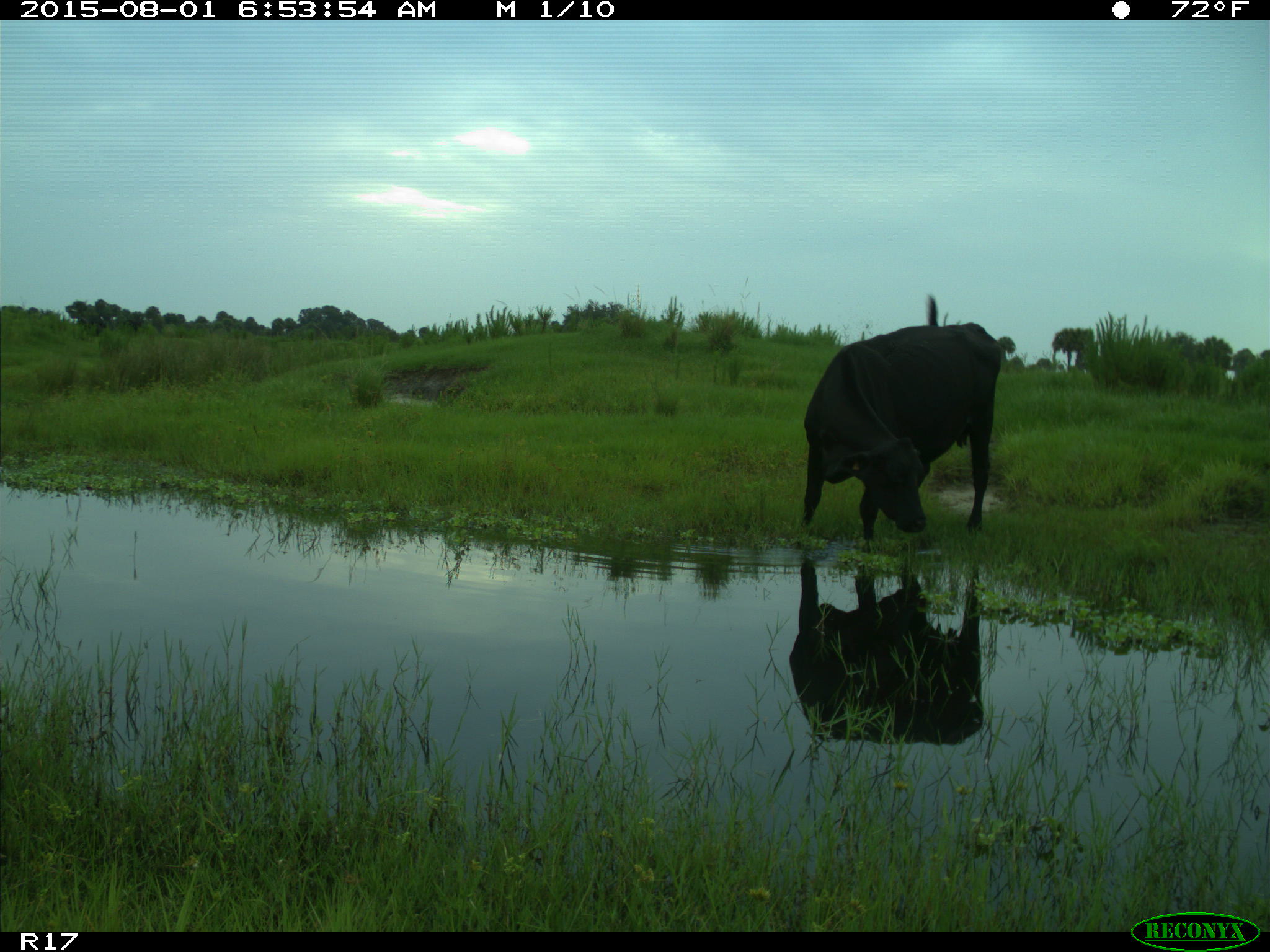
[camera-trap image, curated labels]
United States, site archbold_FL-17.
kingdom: Animalia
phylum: Chordata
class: Mammalia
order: Artiodactyla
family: Bovidae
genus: Bos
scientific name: Bos taurus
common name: domestic cow